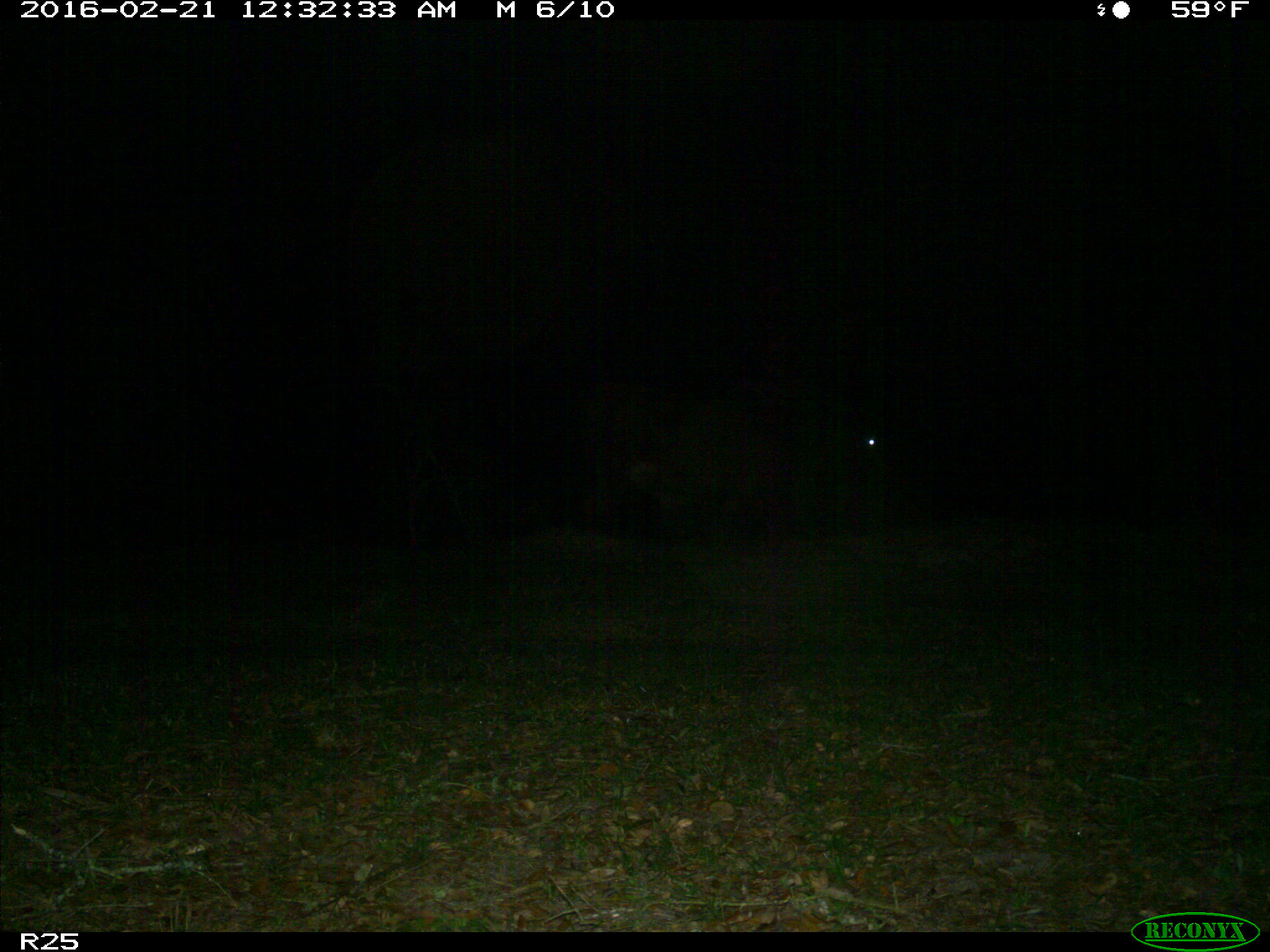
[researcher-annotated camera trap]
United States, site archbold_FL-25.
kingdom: Animalia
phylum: Chordata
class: Mammalia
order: Artiodactyla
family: Bovidae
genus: Bos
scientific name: Bos taurus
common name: domestic cow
Bos taurus (domestic cow).